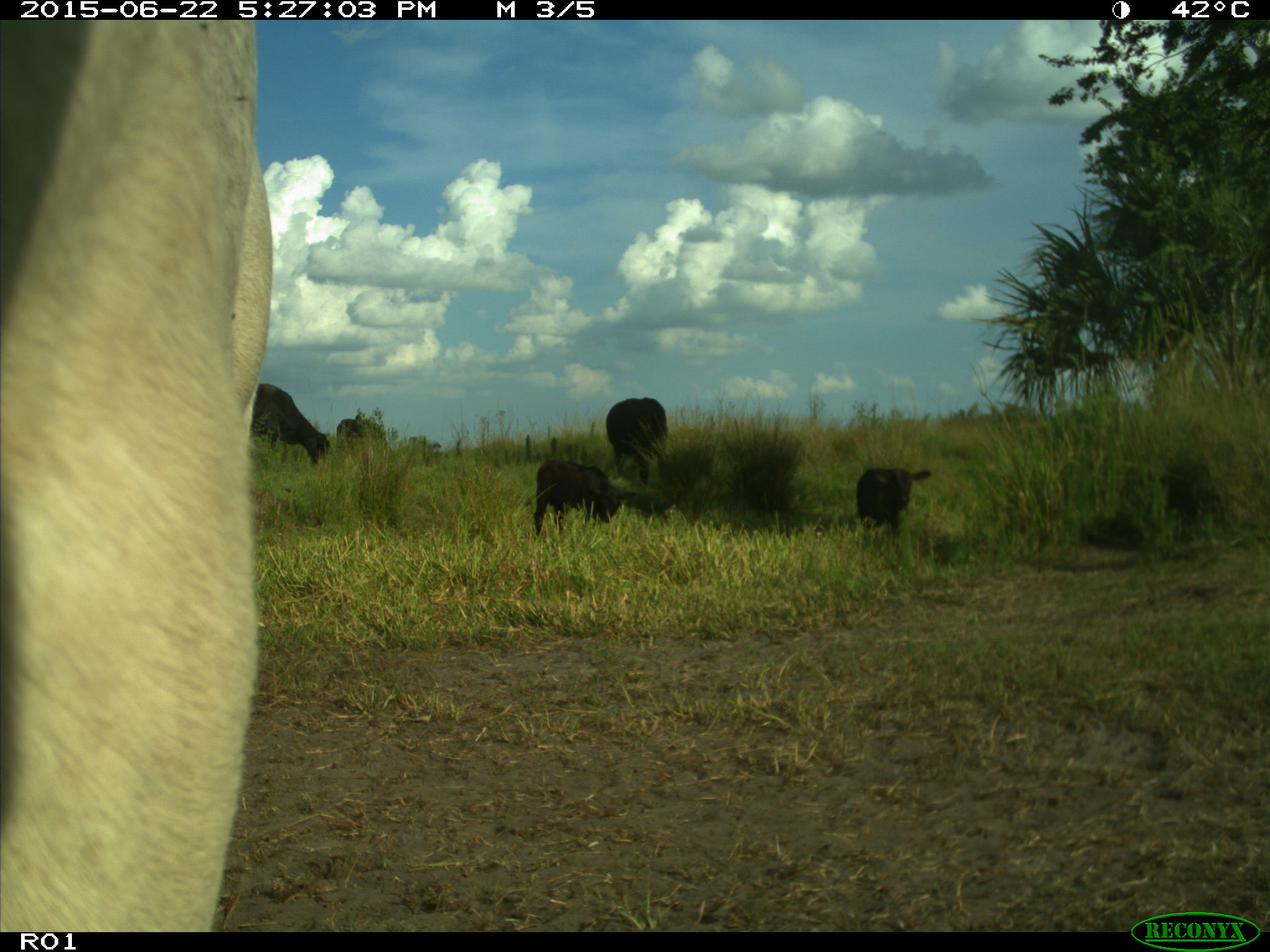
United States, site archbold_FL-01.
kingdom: Animalia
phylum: Chordata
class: Mammalia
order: Artiodactyla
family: Bovidae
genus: Bos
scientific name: Bos taurus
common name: domestic cow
Bos taurus (domestic cow).